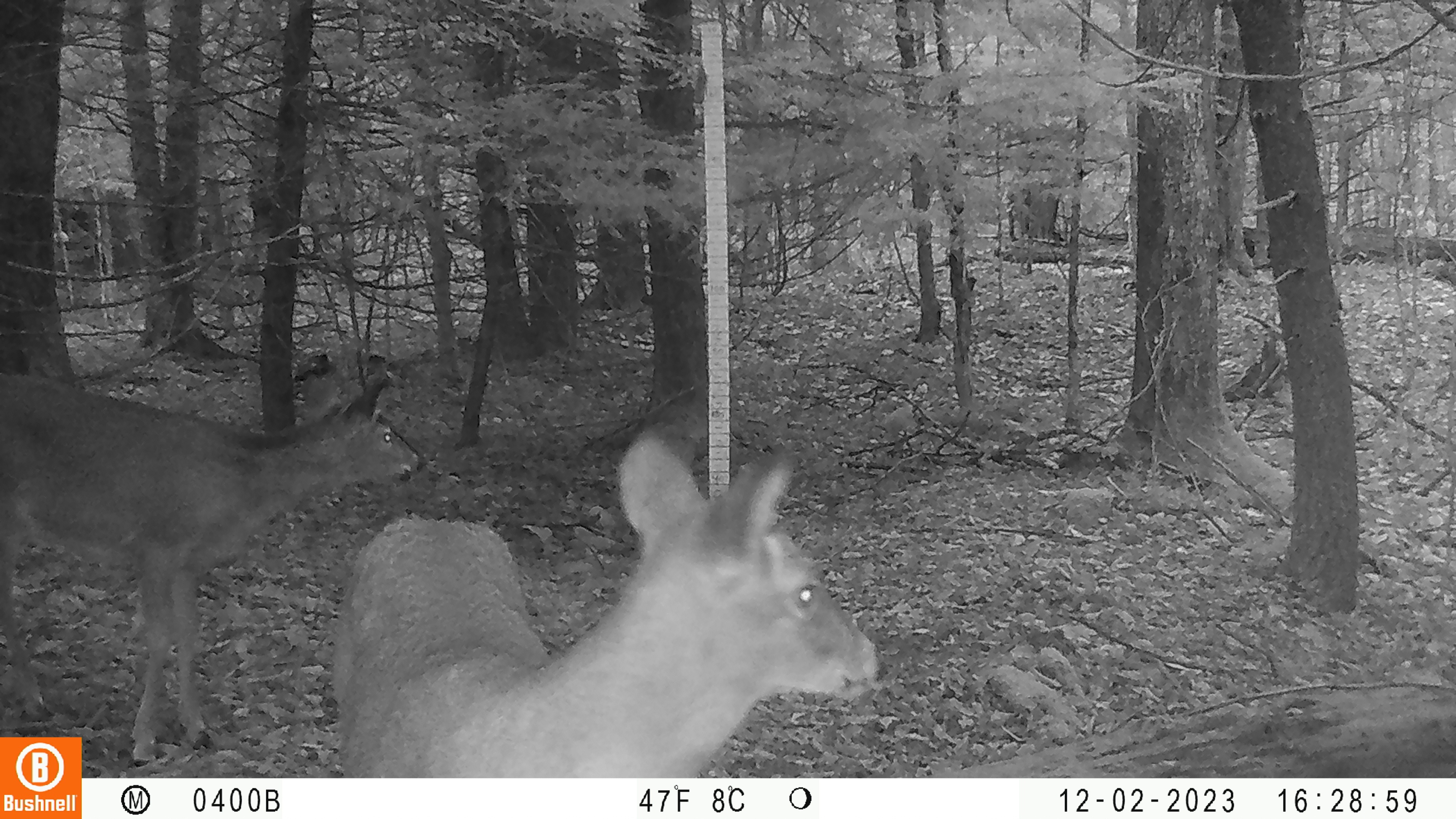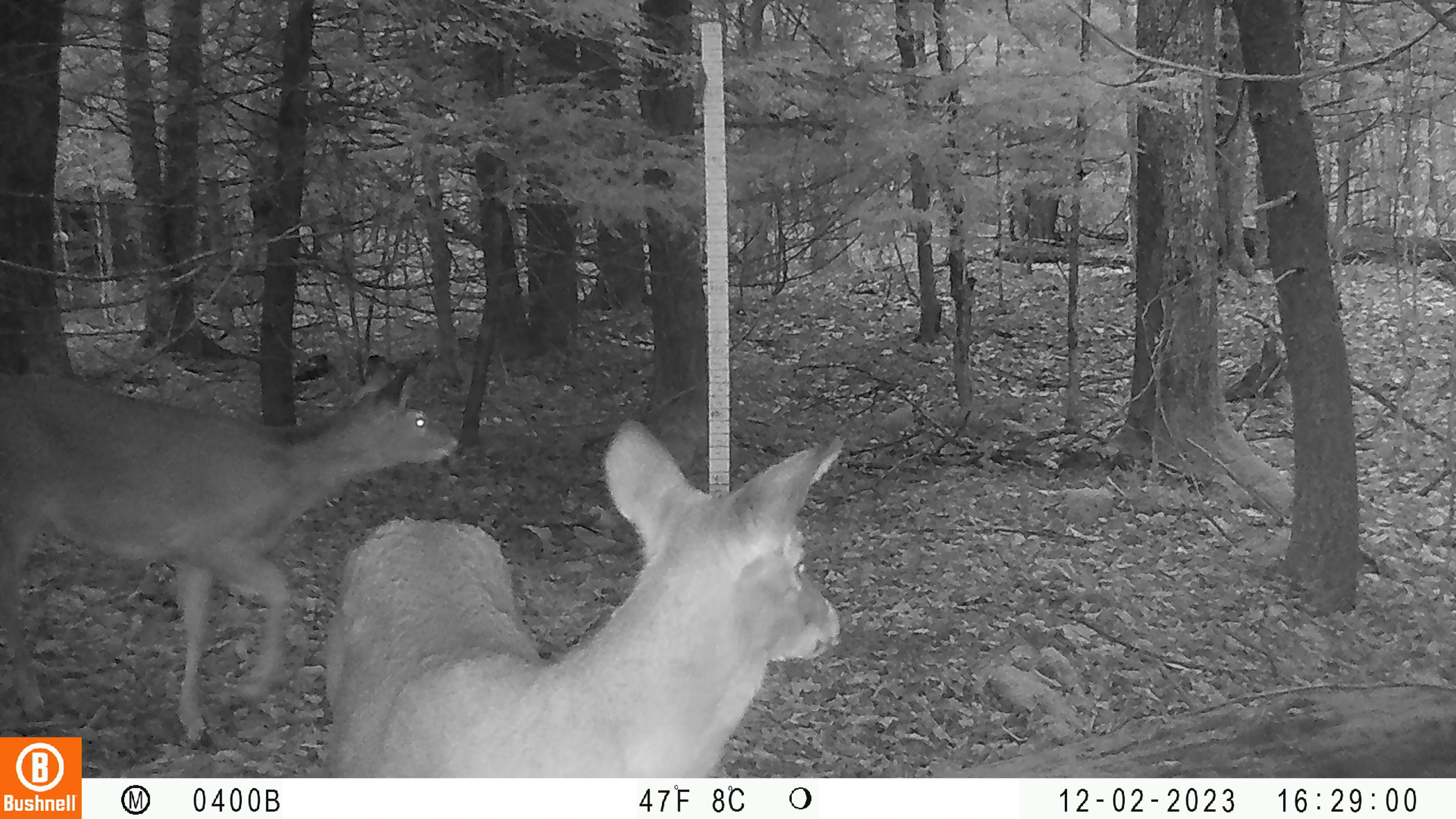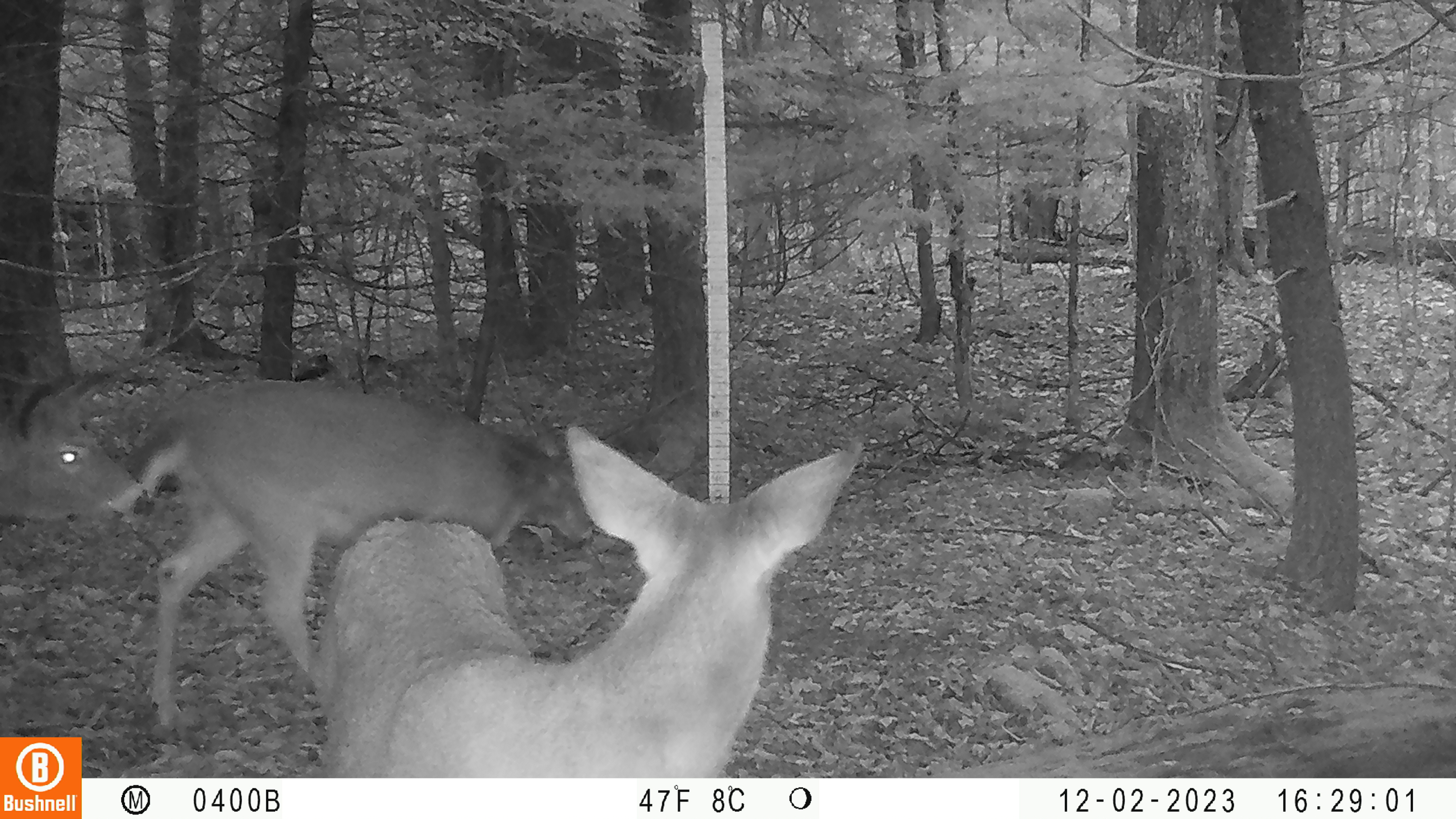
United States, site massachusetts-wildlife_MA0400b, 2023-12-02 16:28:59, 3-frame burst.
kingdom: Animalia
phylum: Chordata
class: Mammalia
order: Artiodactyla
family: Cervidae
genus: Odocoileus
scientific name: Odocoileus virginianus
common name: white-tailed deer